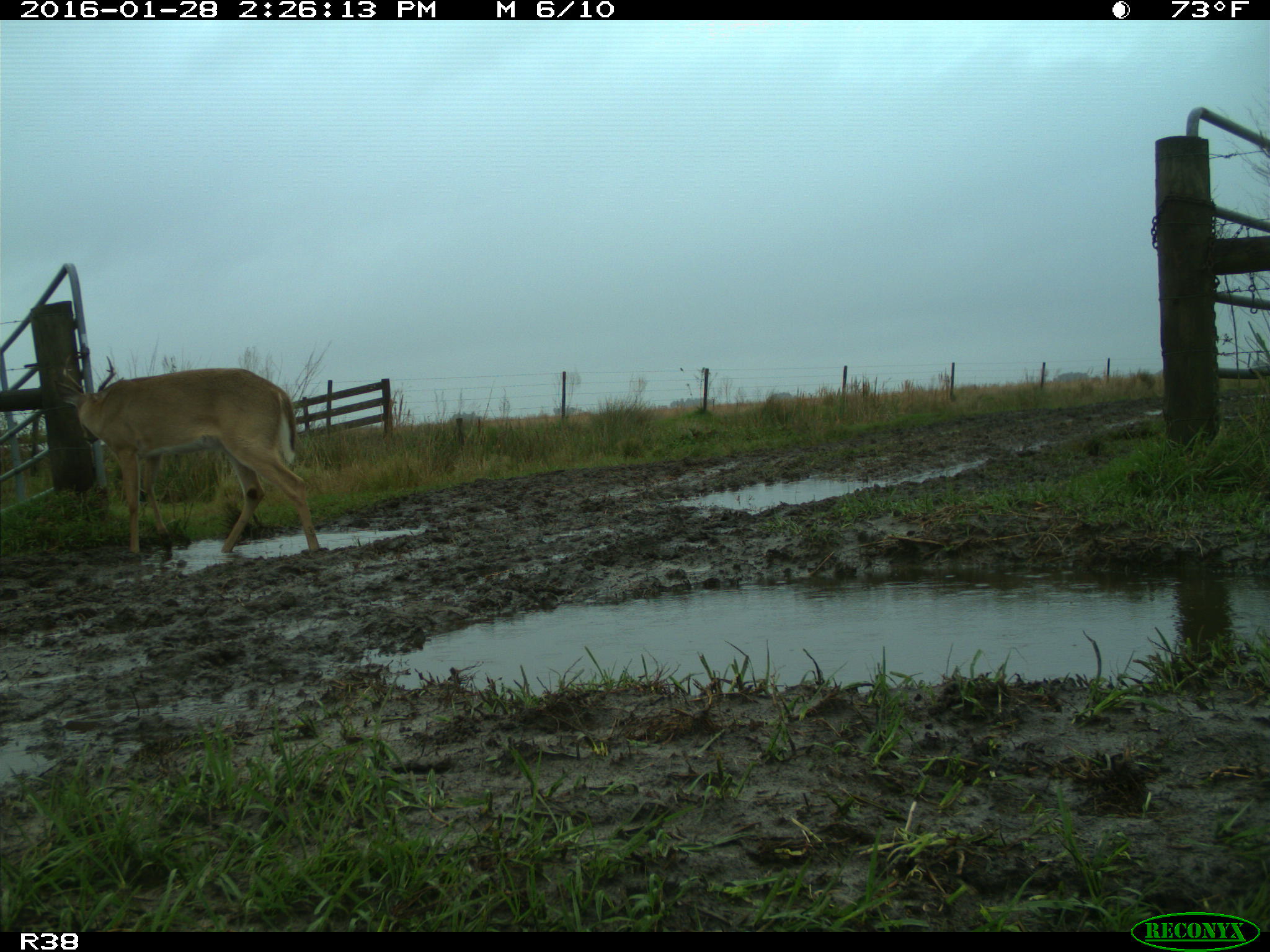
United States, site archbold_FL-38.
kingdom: Animalia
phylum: Chordata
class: Mammalia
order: Artiodactyla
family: Cervidae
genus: Odocoileus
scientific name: Odocoileus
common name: deer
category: unidentified deer